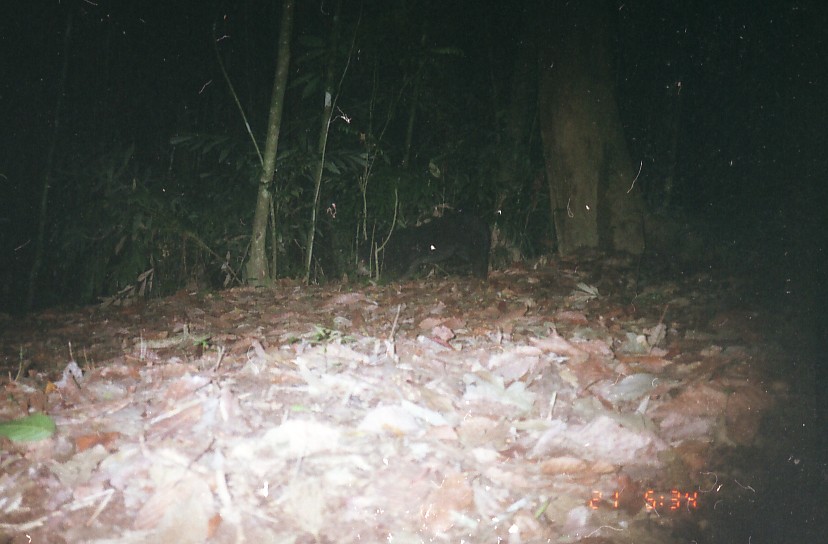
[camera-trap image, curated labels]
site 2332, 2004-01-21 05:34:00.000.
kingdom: Animalia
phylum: Chordata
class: Mammalia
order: Carnivora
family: Ursidae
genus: Helarctos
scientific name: Helarctos malayanus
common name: sun bear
Helarctos malayanus (sun bear), count 1.